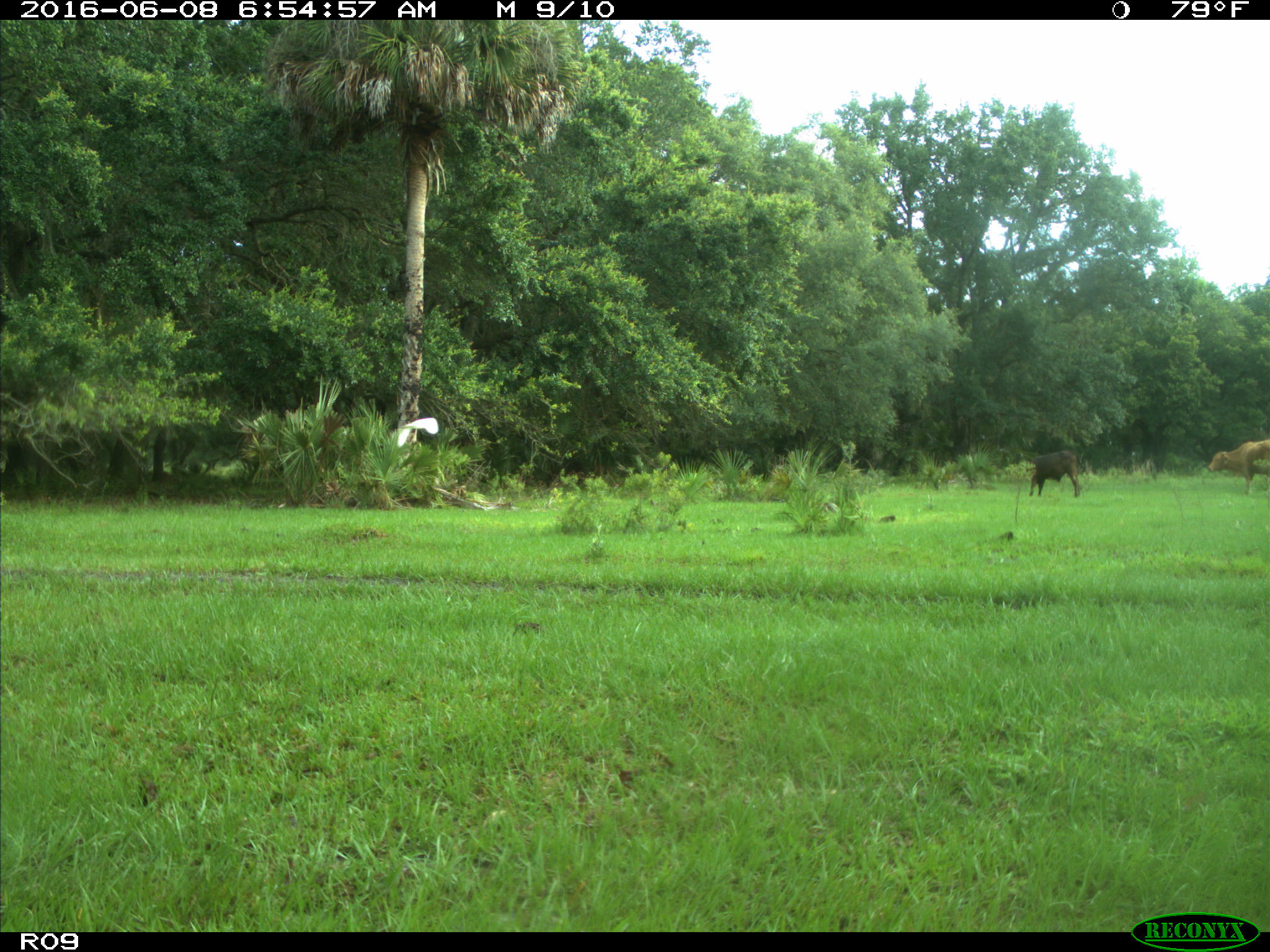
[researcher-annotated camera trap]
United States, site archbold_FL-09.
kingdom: Animalia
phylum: Chordata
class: Mammalia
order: Artiodactyla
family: Bovidae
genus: Bos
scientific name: Bos taurus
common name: domestic cow